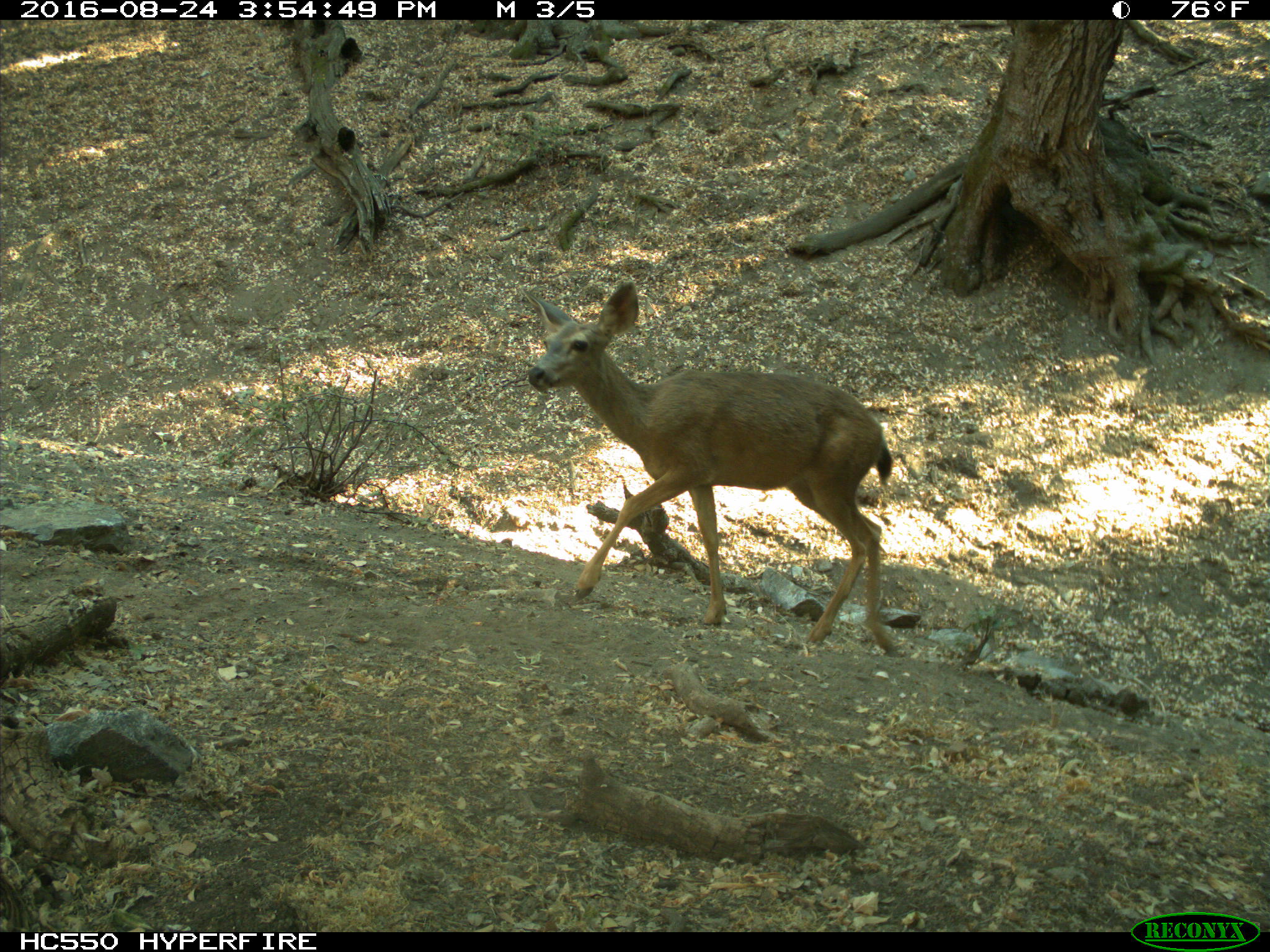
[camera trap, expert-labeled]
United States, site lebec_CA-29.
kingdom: Animalia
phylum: Chordata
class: Mammalia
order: Artiodactyla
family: Cervidae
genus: Odocoileus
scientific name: Odocoileus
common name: deer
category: unidentified deer